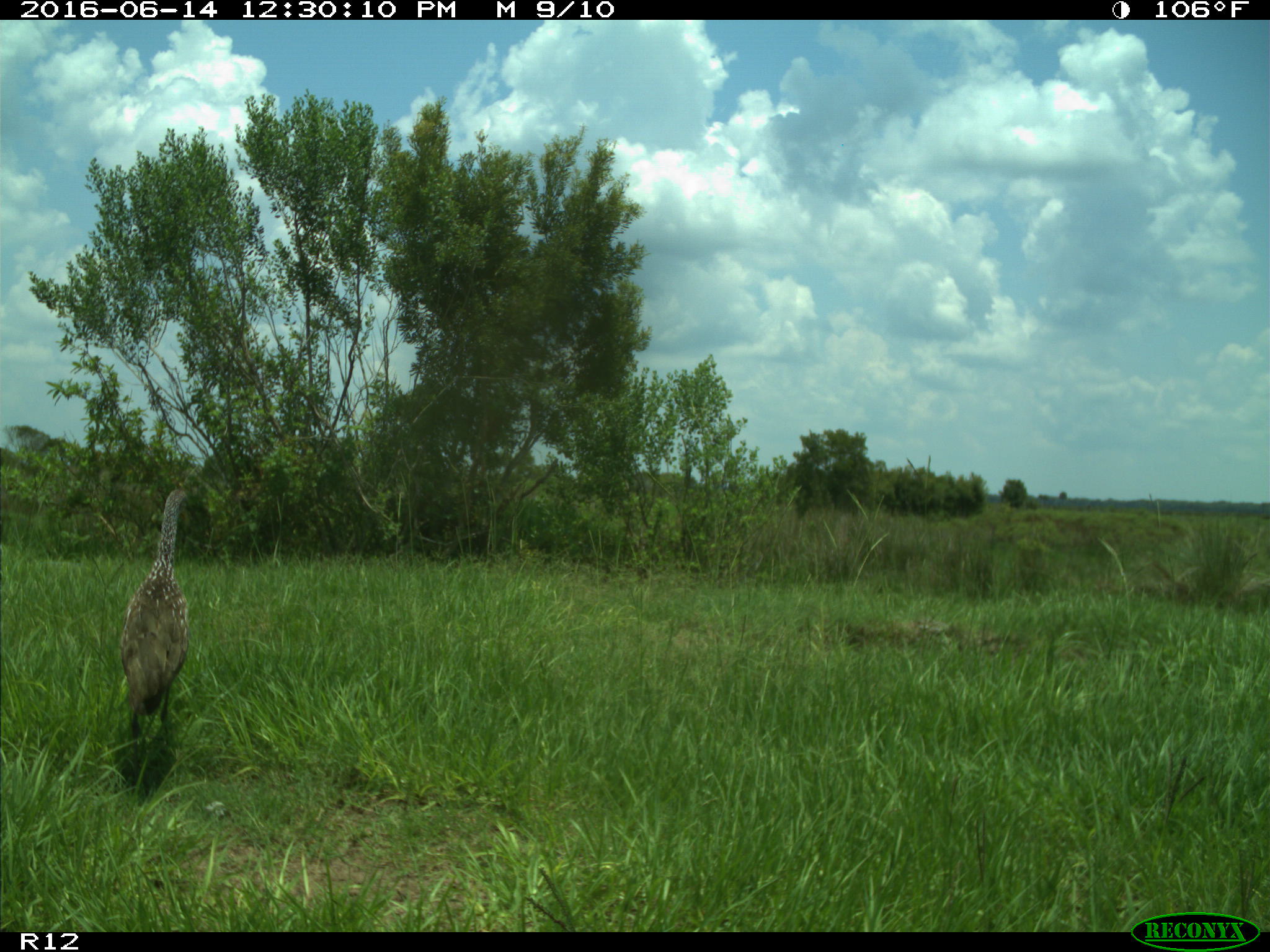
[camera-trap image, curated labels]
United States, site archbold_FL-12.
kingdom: Animalia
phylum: Chordata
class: Aves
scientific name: Aves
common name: birds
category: unidentified bird